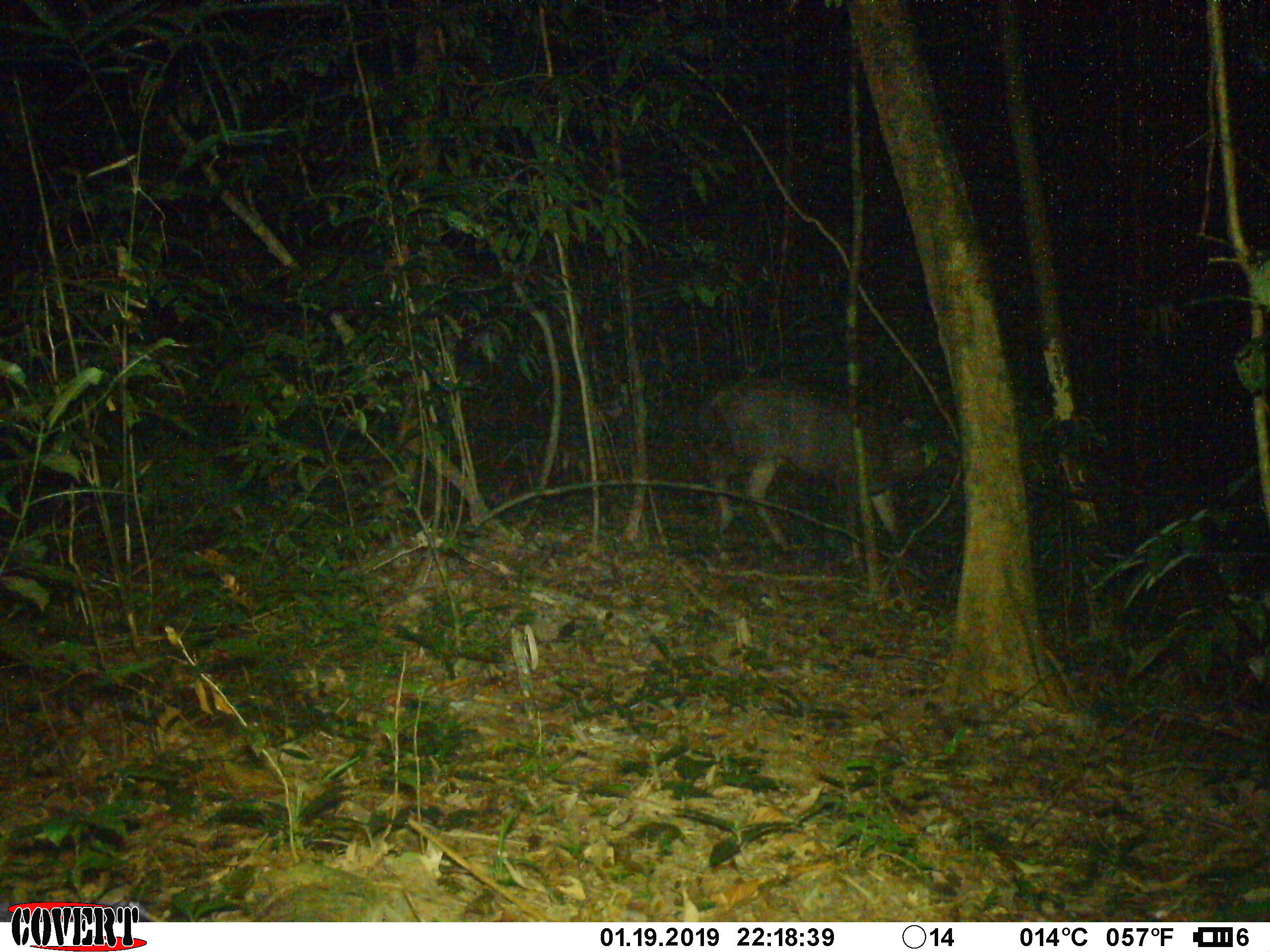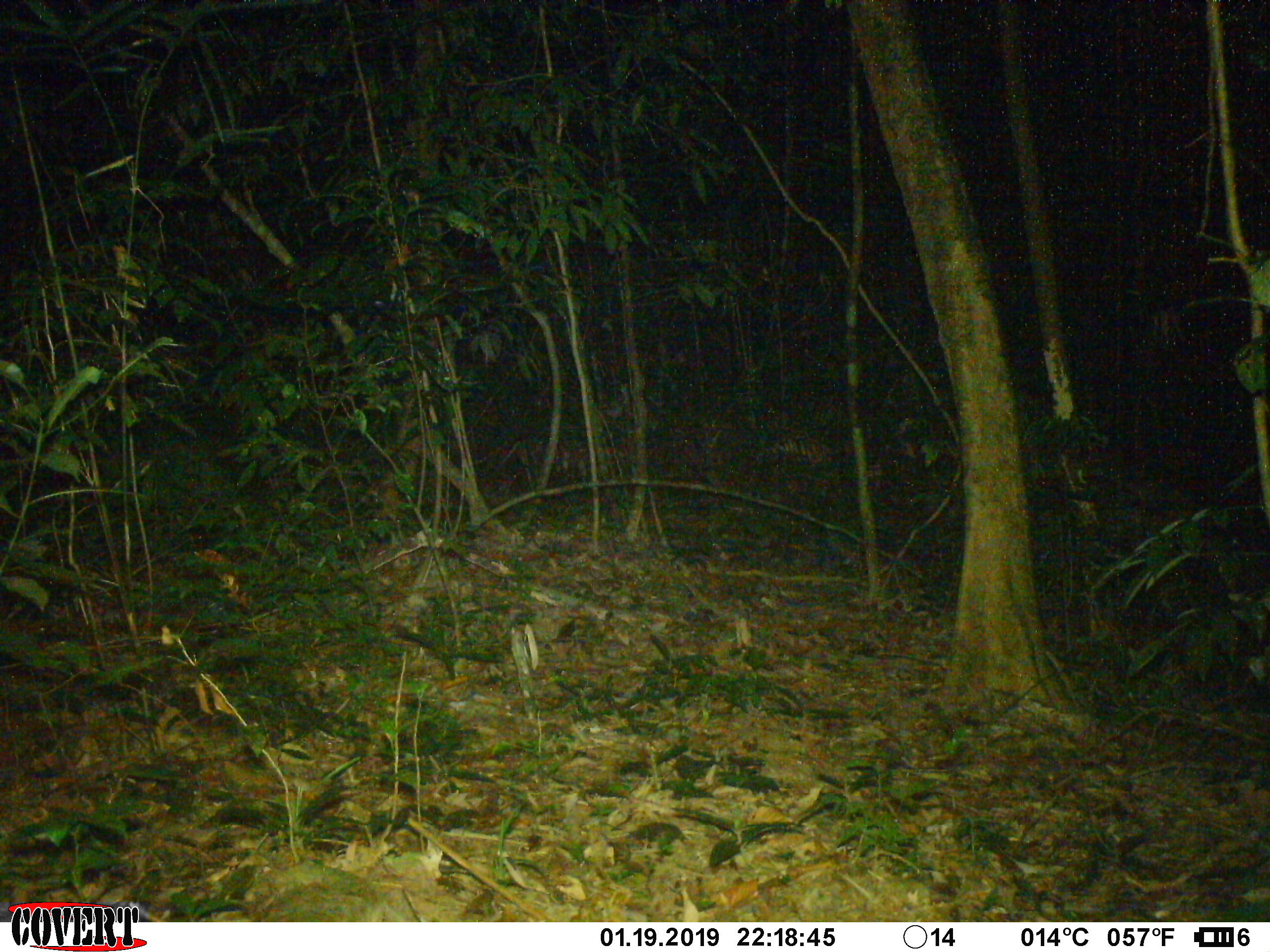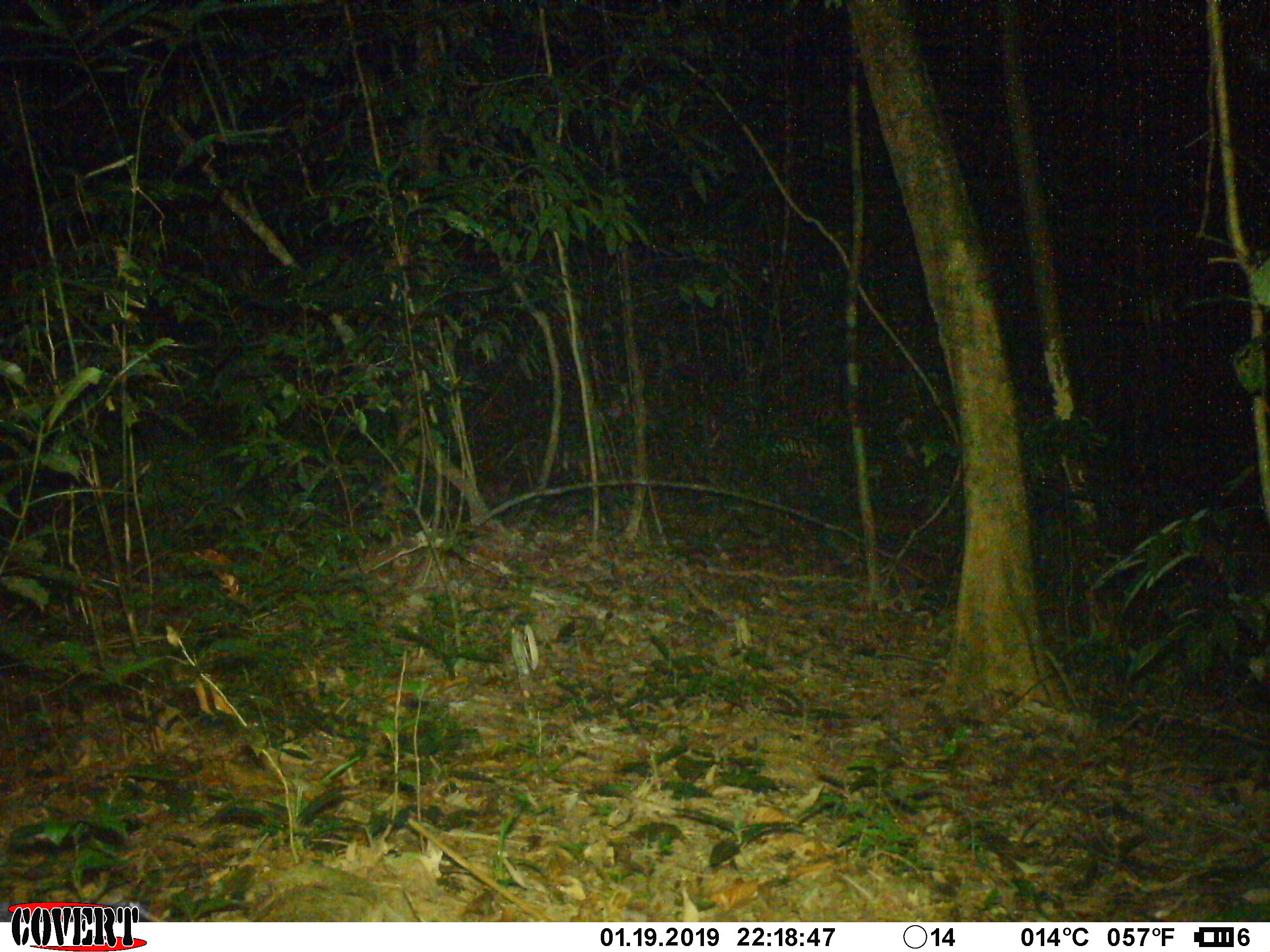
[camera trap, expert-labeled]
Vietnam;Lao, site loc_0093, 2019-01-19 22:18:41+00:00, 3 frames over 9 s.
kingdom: Animalia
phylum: Chordata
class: Mammalia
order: Artiodactyla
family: Cervidae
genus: Rusa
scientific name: Rusa unicolor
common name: sambar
Sambar (Rusa unicolor). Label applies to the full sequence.